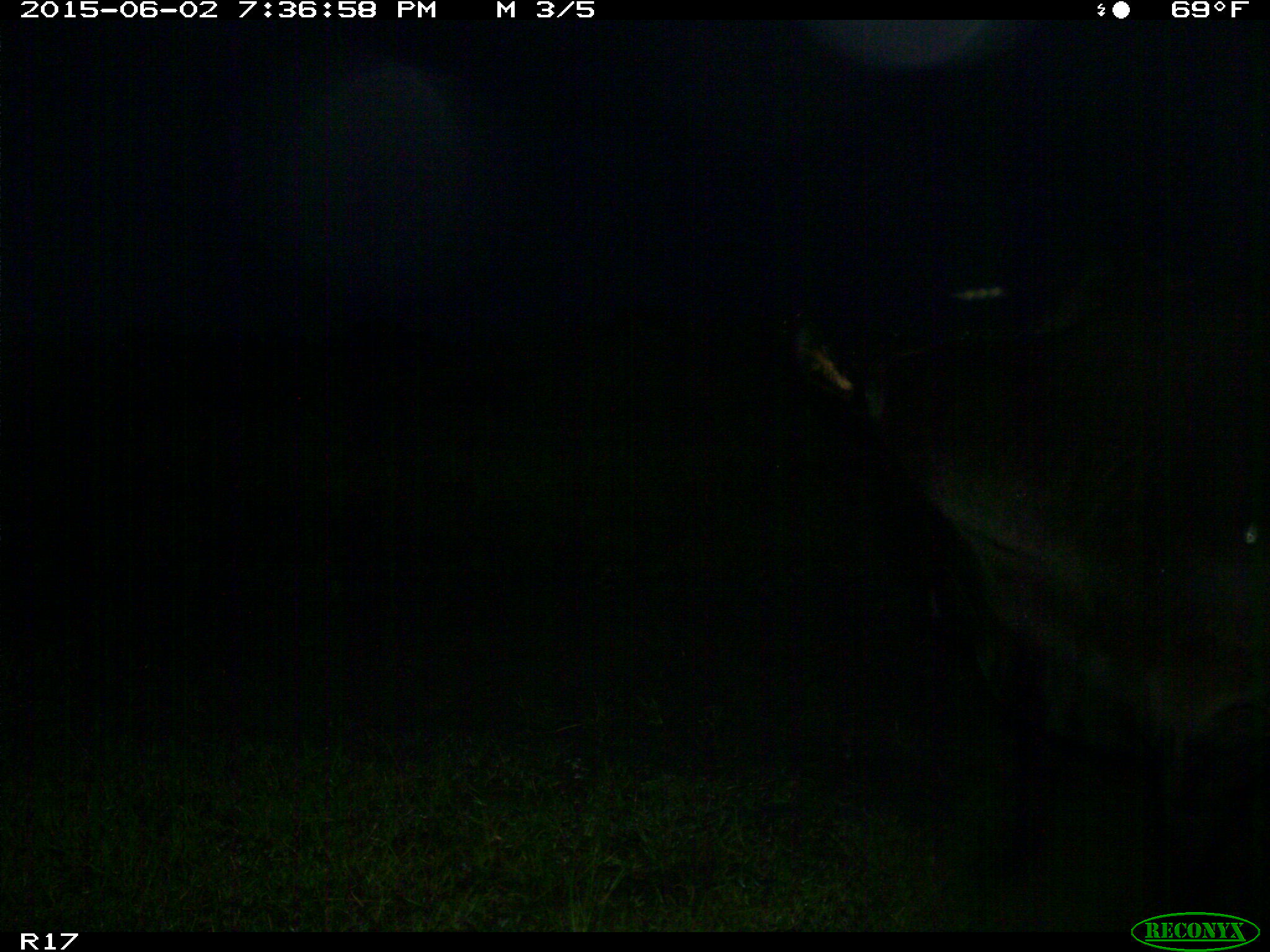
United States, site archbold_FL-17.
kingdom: Animalia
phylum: Chordata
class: Mammalia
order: Artiodactyla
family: Bovidae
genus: Bos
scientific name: Bos taurus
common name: domestic cow